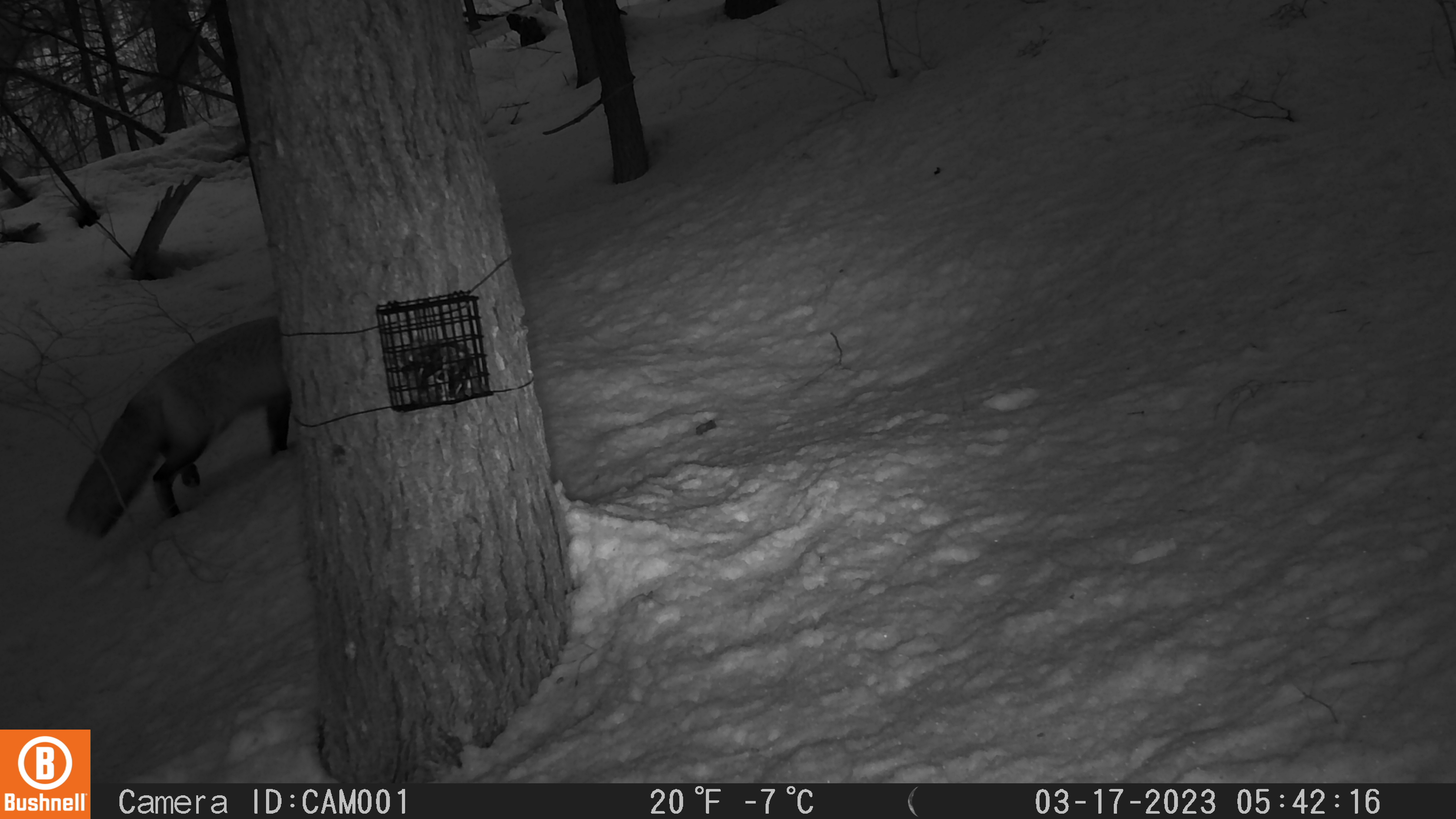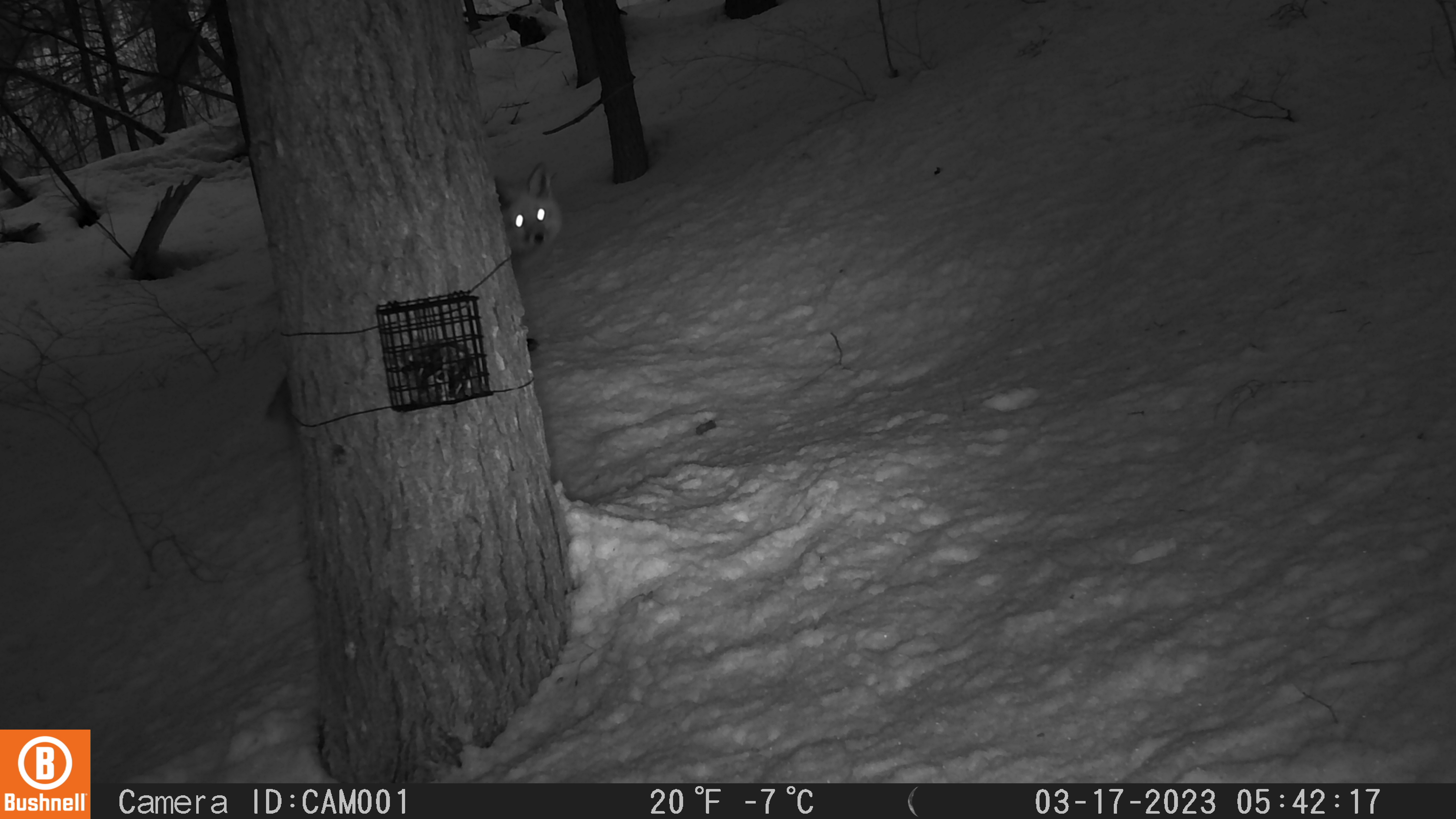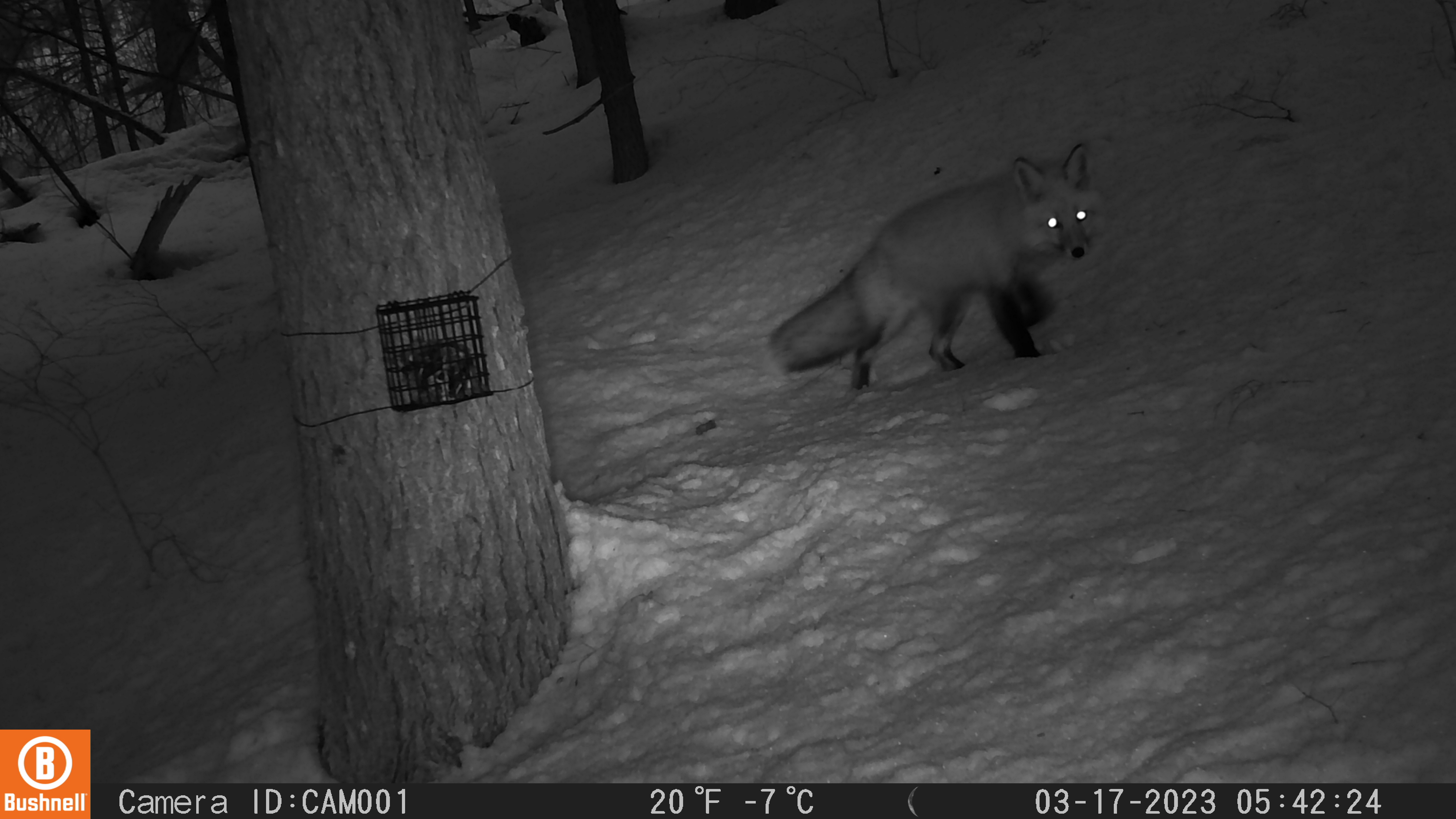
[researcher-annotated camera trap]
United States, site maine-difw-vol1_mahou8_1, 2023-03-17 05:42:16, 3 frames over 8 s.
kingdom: Animalia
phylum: Chordata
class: Mammalia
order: Carnivora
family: Canidae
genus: Vulpes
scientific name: Vulpes vulpes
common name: red fox